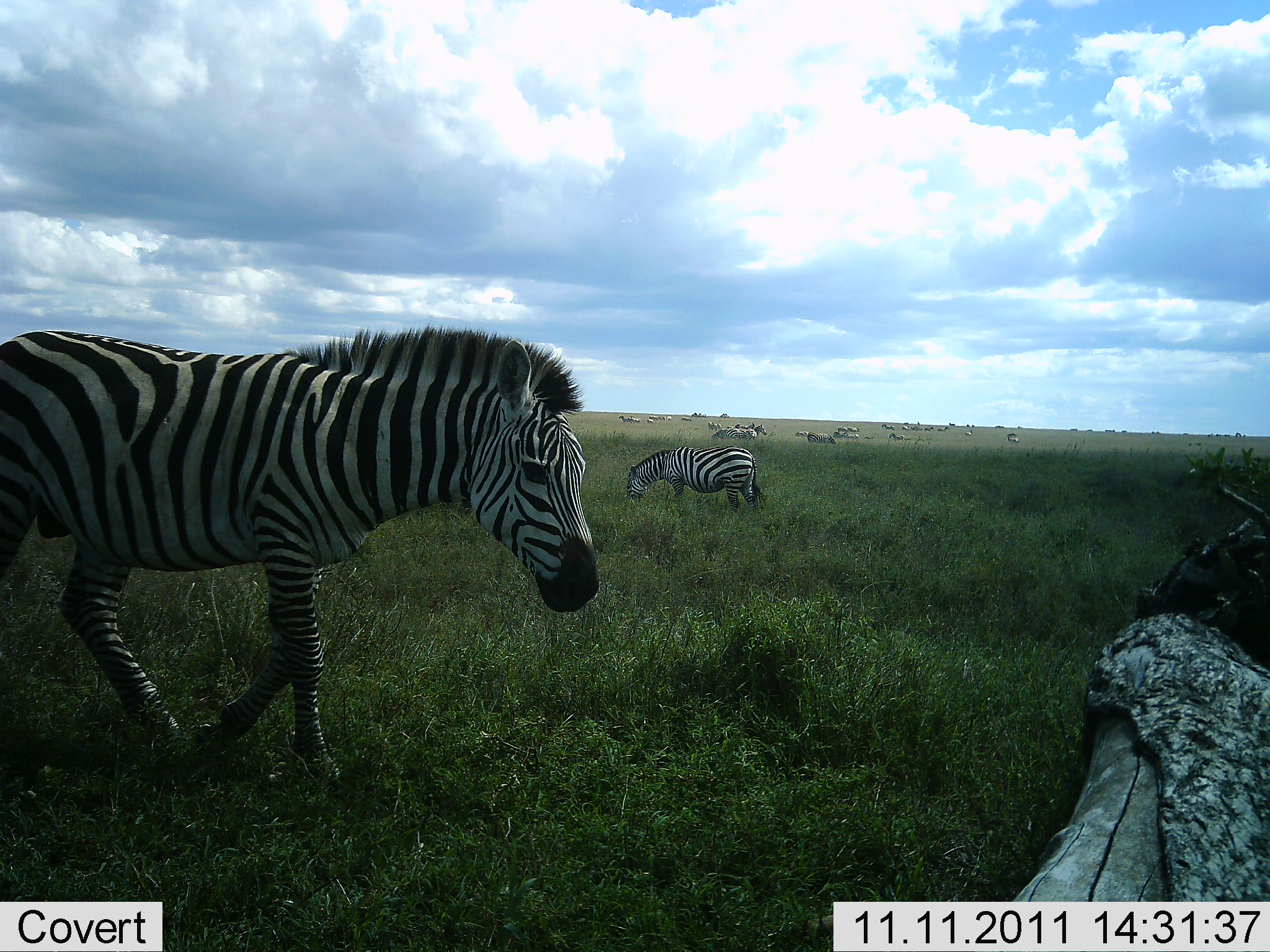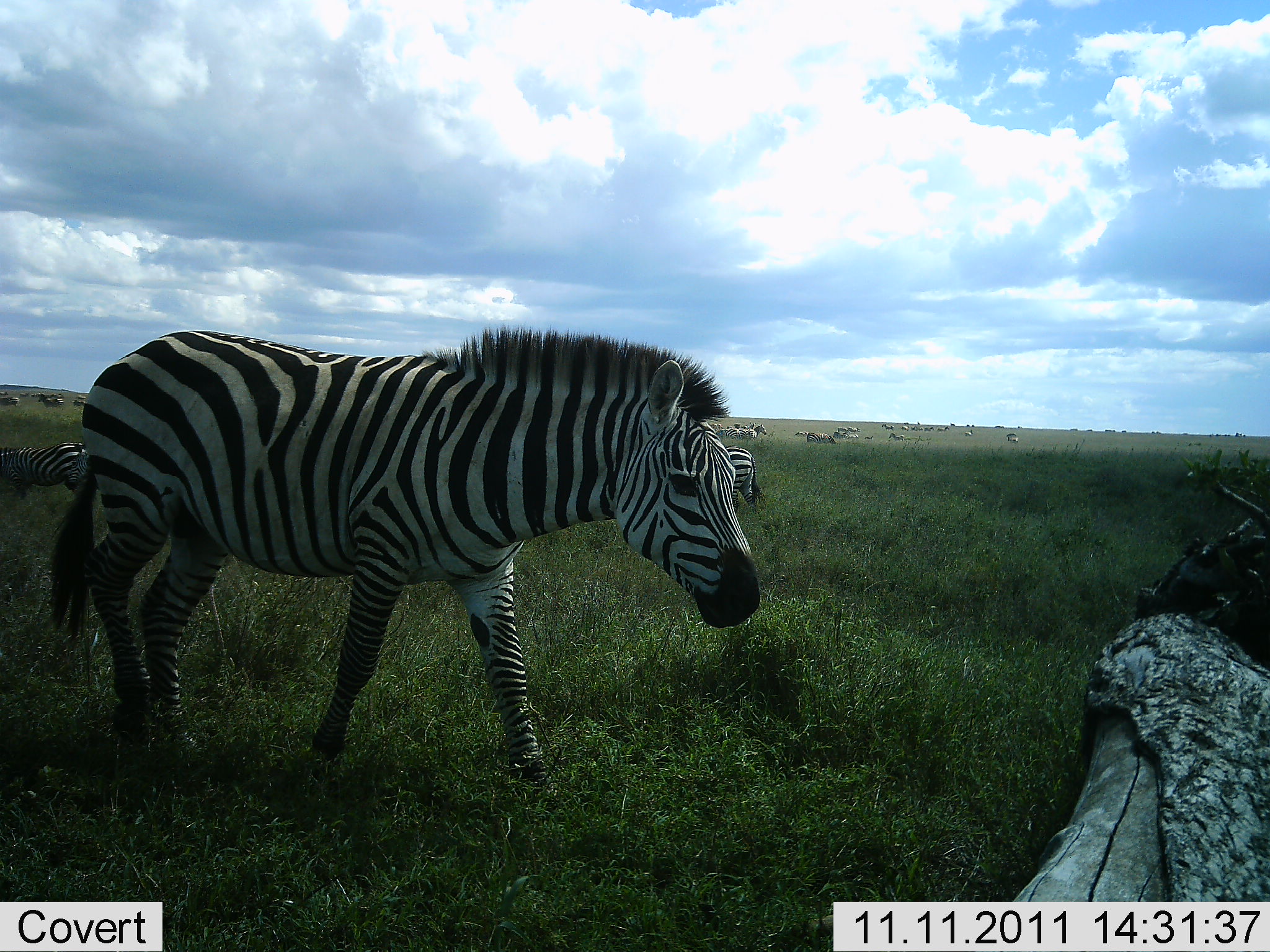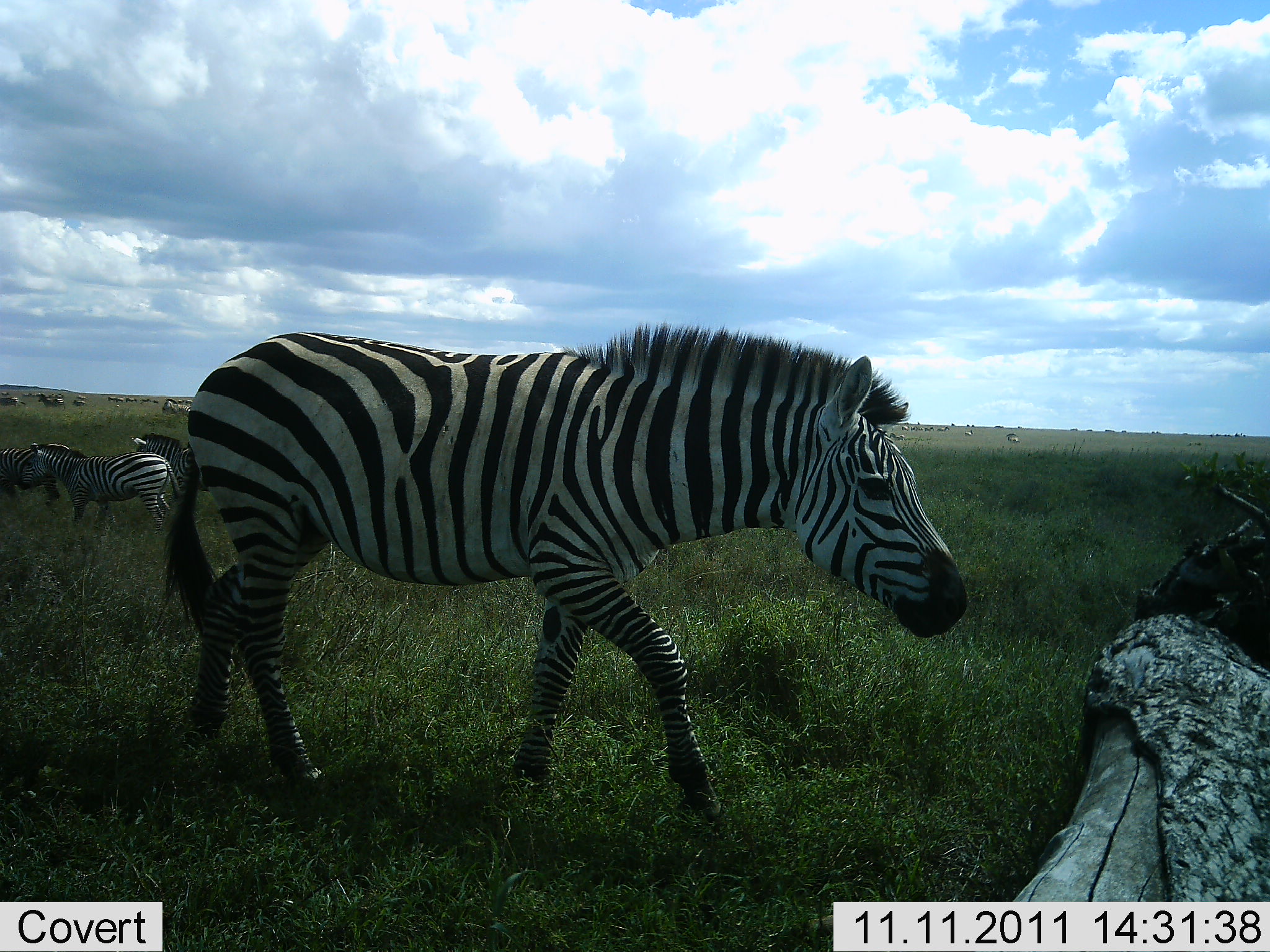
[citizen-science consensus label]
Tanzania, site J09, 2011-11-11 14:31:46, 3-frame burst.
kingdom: Animalia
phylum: Chordata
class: Mammalia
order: Perissodactyla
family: Equidae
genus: Equus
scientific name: Equus quagga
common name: plains zebra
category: zebra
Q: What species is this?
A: Zebra (plains zebra) (Equus quagga).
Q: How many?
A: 4.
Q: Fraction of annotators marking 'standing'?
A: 35%.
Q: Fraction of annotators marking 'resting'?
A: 12%.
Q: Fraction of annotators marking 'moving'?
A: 88%.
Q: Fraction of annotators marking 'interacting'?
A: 6%.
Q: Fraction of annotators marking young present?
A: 0%.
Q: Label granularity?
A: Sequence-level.